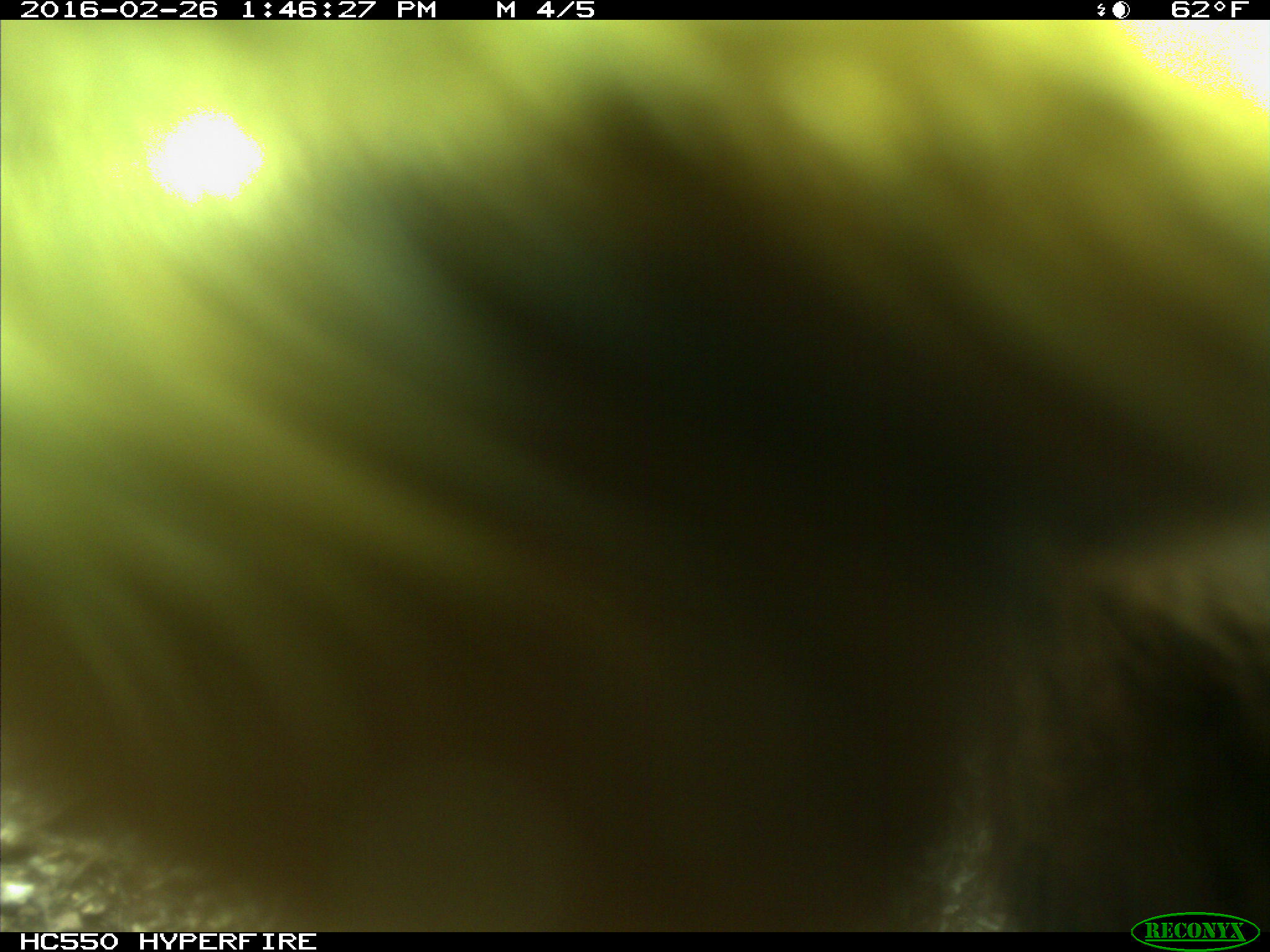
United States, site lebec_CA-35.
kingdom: Animalia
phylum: Chordata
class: Mammalia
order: Artiodactyla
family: Cervidae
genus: Cervus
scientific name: Cervus canadensis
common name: elk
Cervus canadensis (elk).